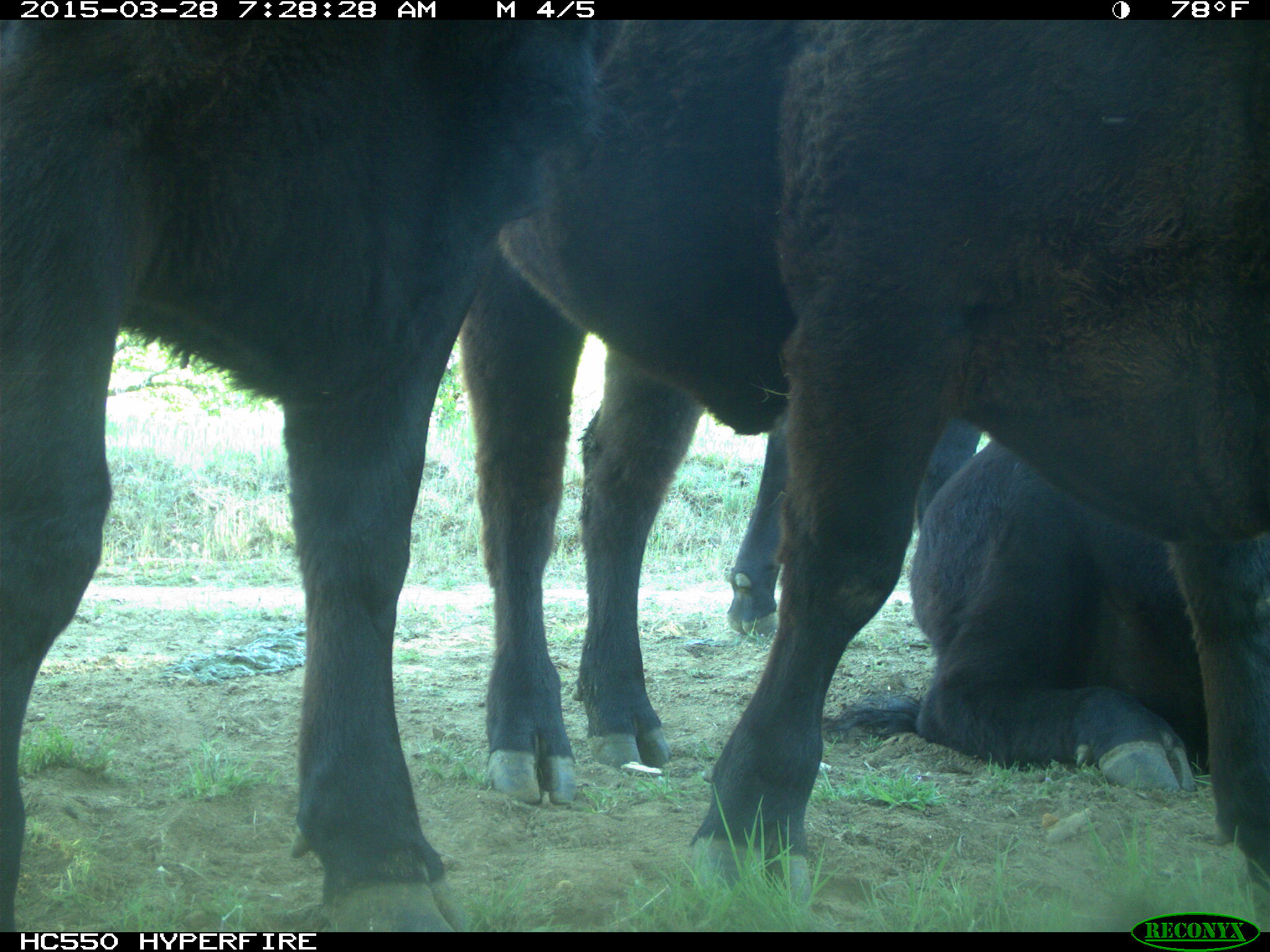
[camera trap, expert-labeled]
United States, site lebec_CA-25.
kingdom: Animalia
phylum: Chordata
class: Mammalia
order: Artiodactyla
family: Bovidae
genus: Bos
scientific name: Bos taurus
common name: domestic cow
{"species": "Bos taurus (domestic cow)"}